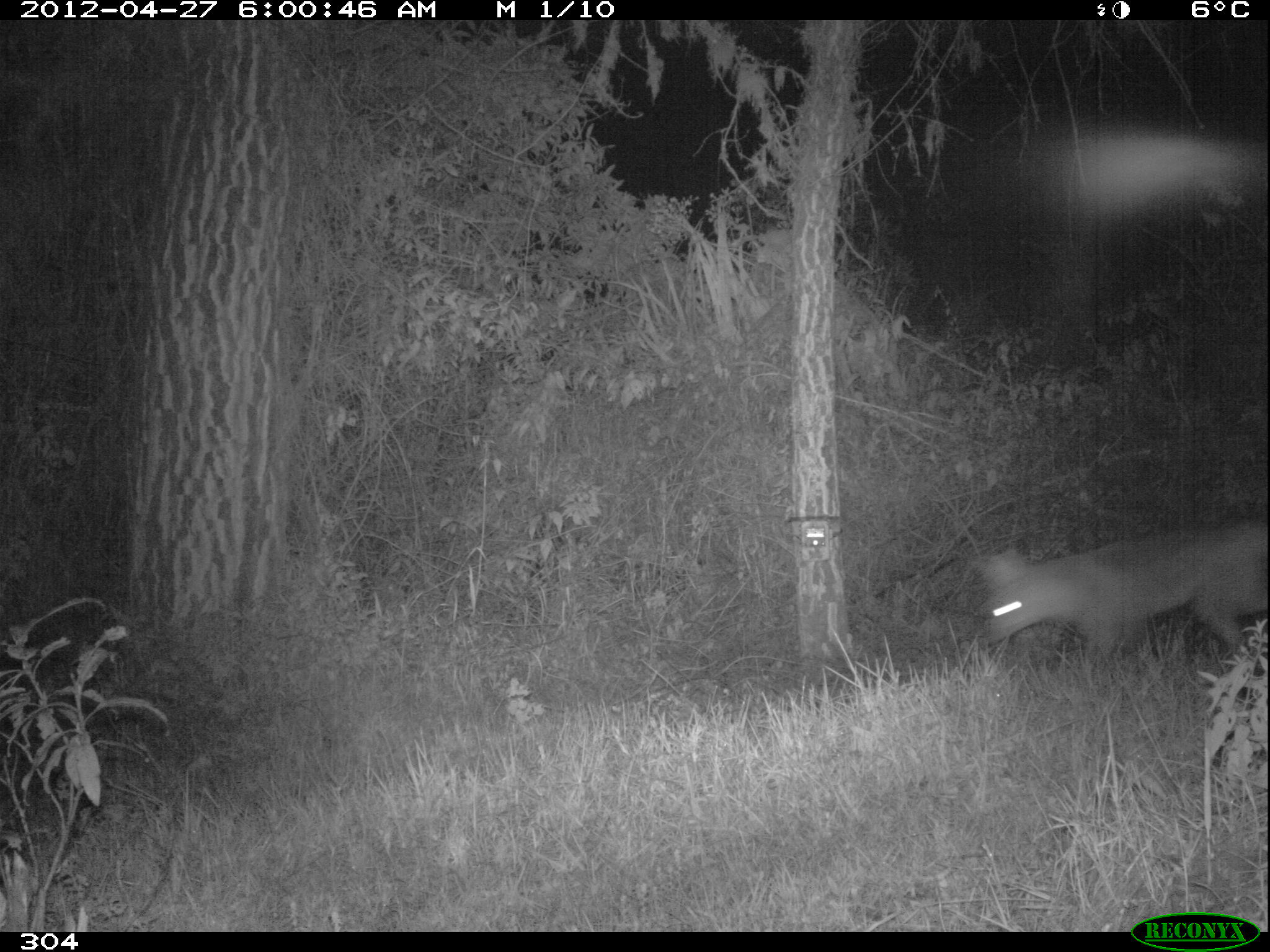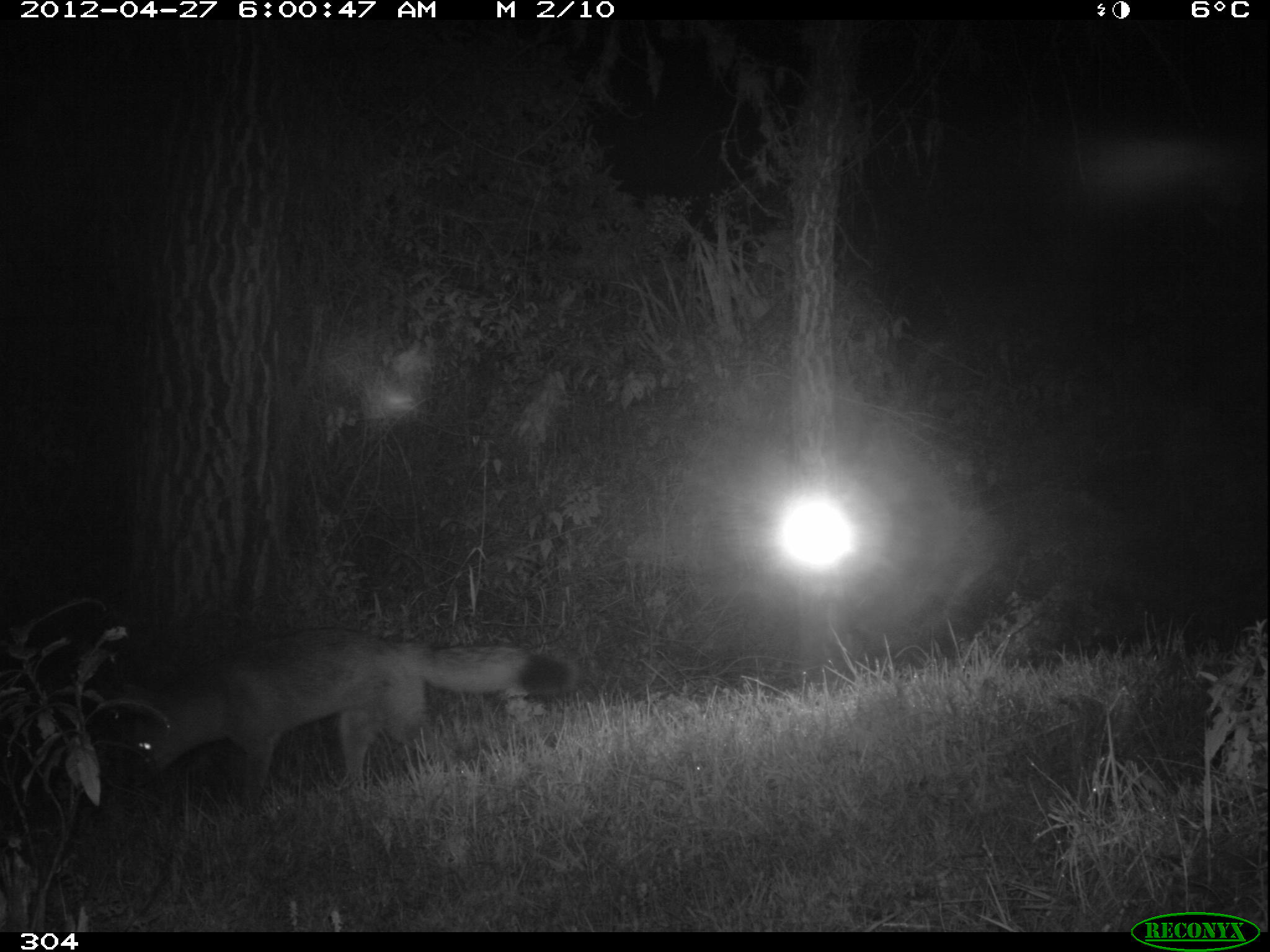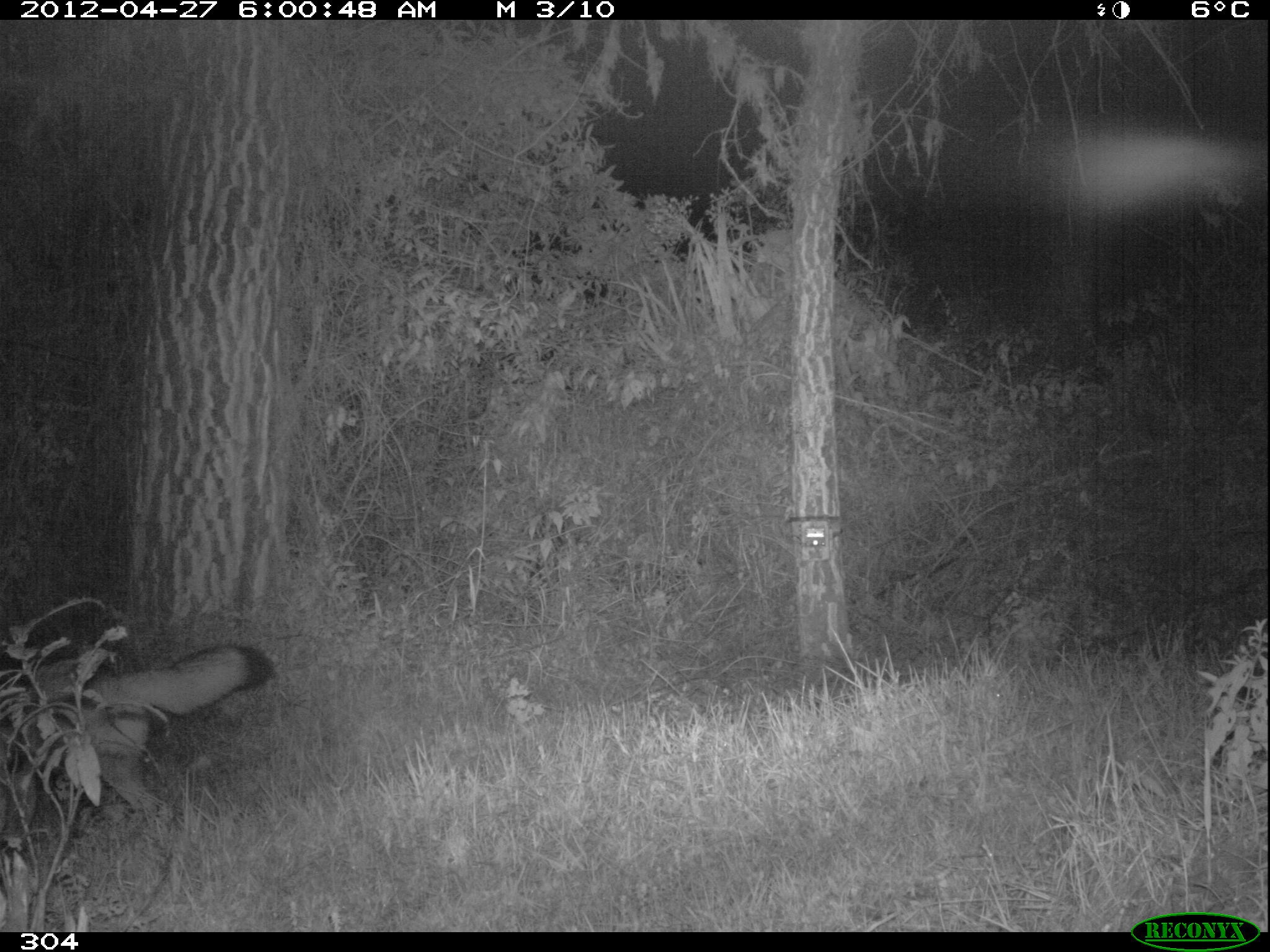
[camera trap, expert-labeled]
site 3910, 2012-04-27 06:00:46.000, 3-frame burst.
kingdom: Animalia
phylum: Chordata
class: Mammalia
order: Carnivora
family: Canidae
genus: Lycalopex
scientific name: Lycalopex culpaeus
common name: culpeo